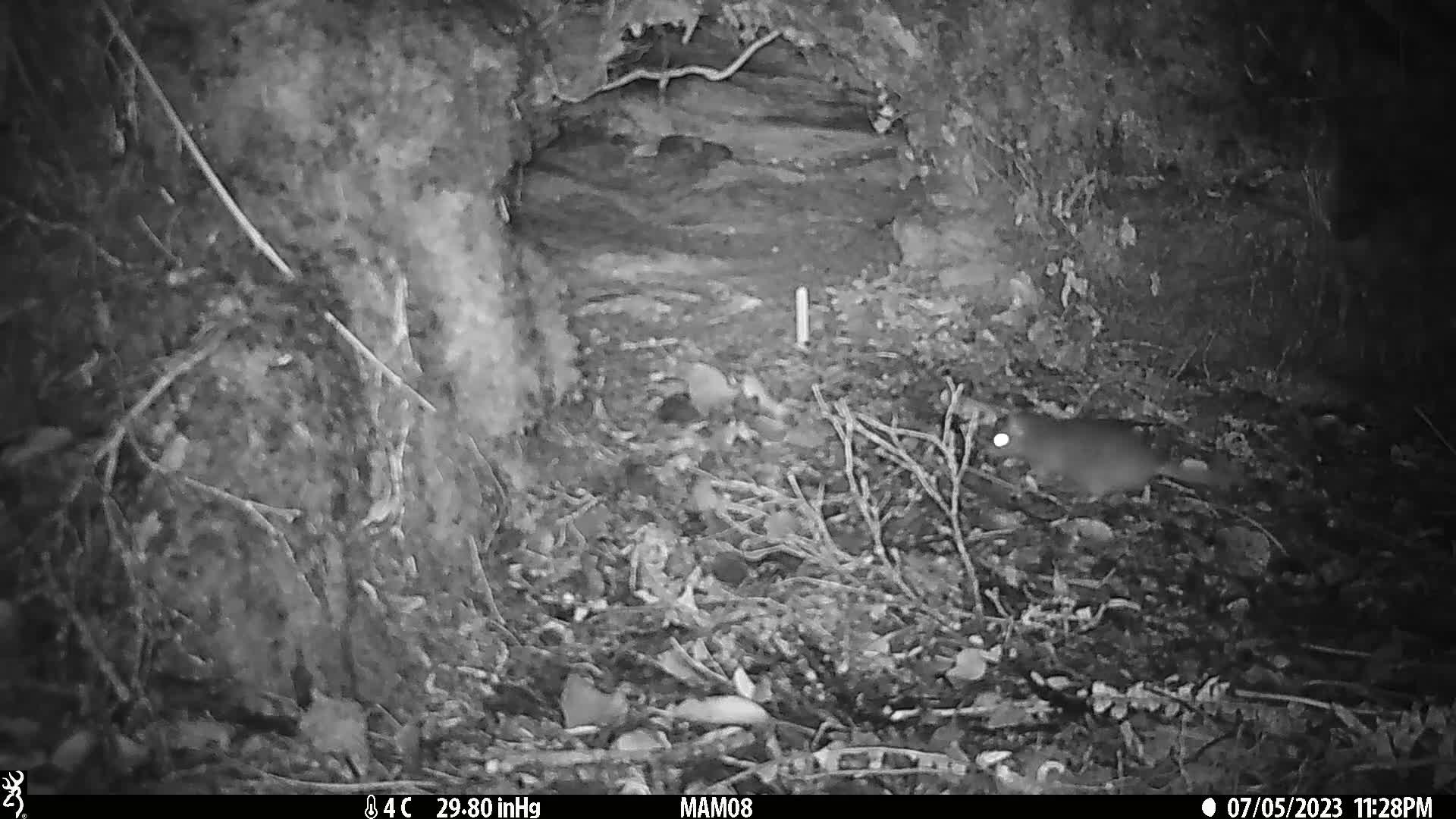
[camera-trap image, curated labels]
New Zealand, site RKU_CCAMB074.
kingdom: Animalia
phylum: Chordata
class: Mammalia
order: Rodentia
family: Muridae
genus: Rattus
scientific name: Rattus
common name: rat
Rat (Rattus).